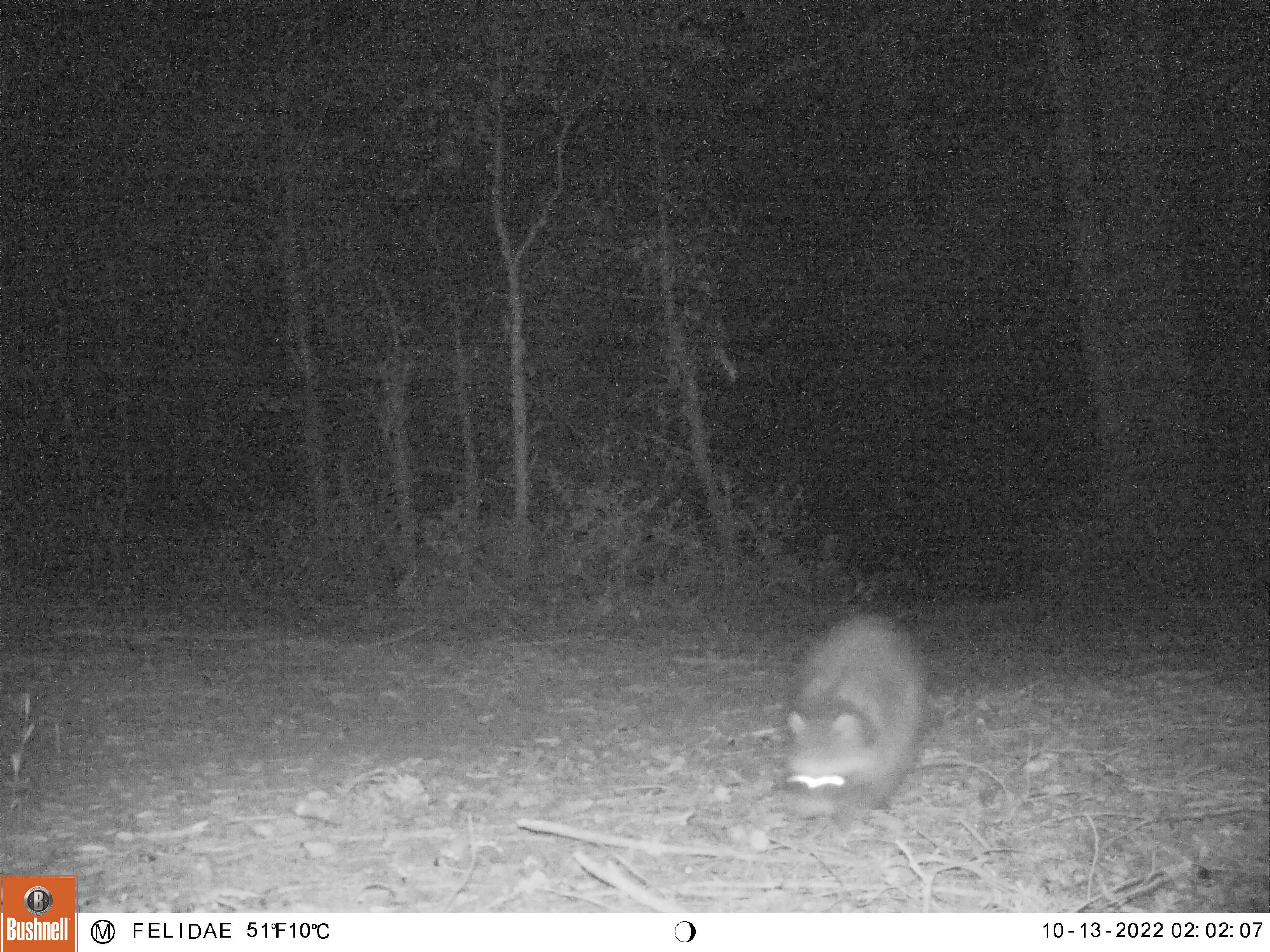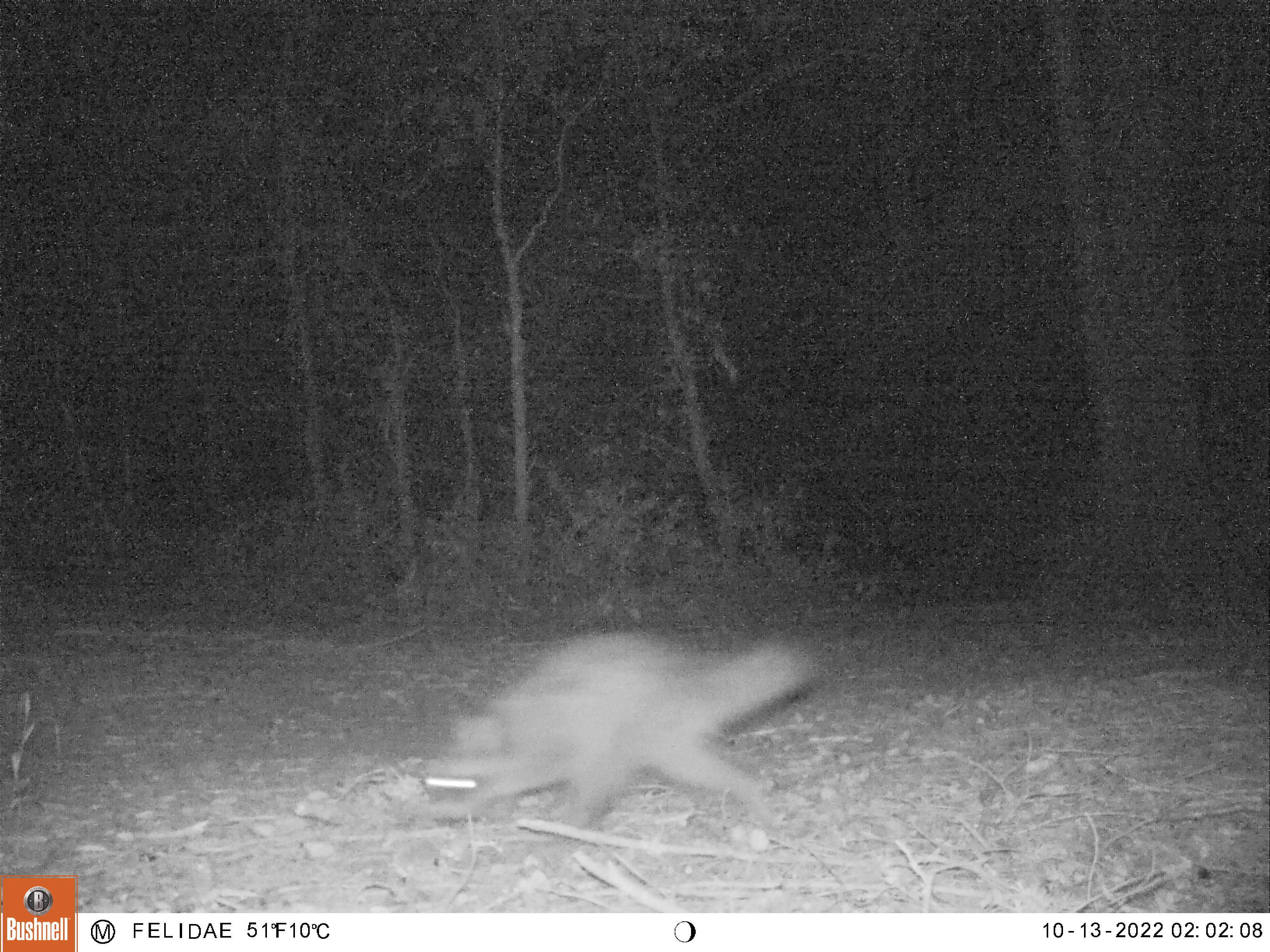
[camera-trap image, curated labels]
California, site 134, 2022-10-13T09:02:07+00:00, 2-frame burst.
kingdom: Animalia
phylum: Chordata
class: Mammalia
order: Carnivora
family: Procyonidae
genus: Procyon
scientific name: Procyon lotor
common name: raccoon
Raccoon (Procyon lotor).